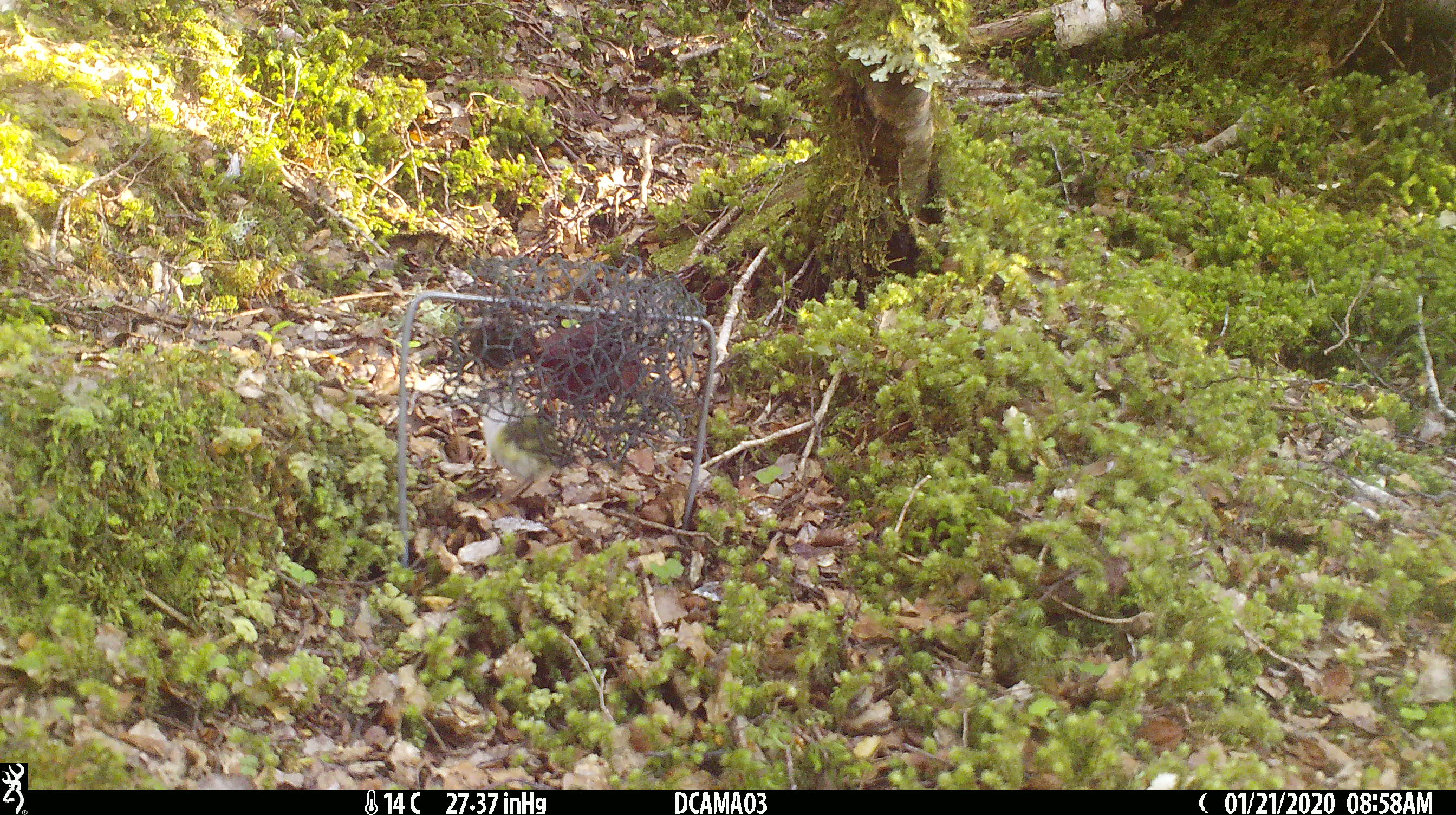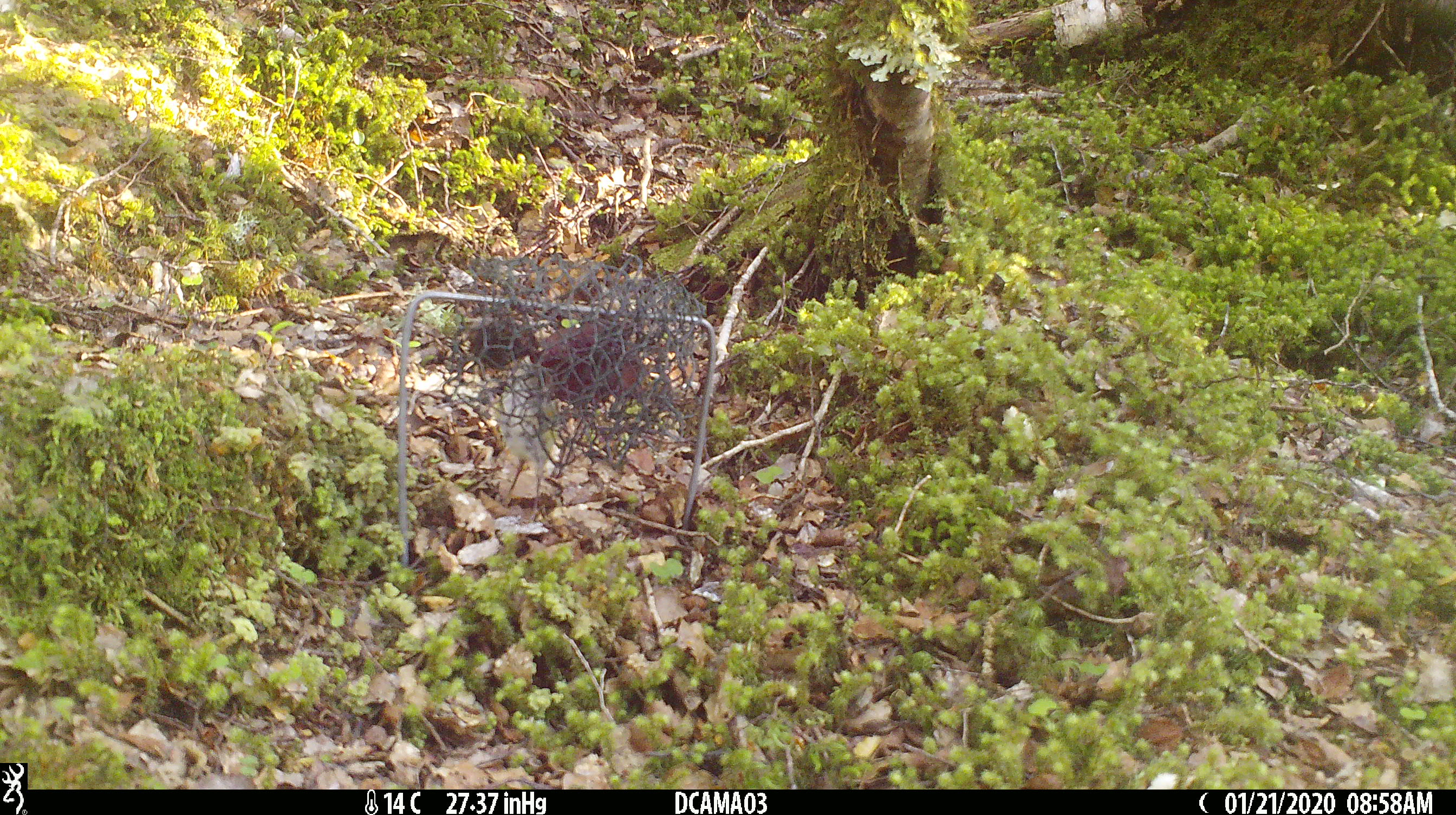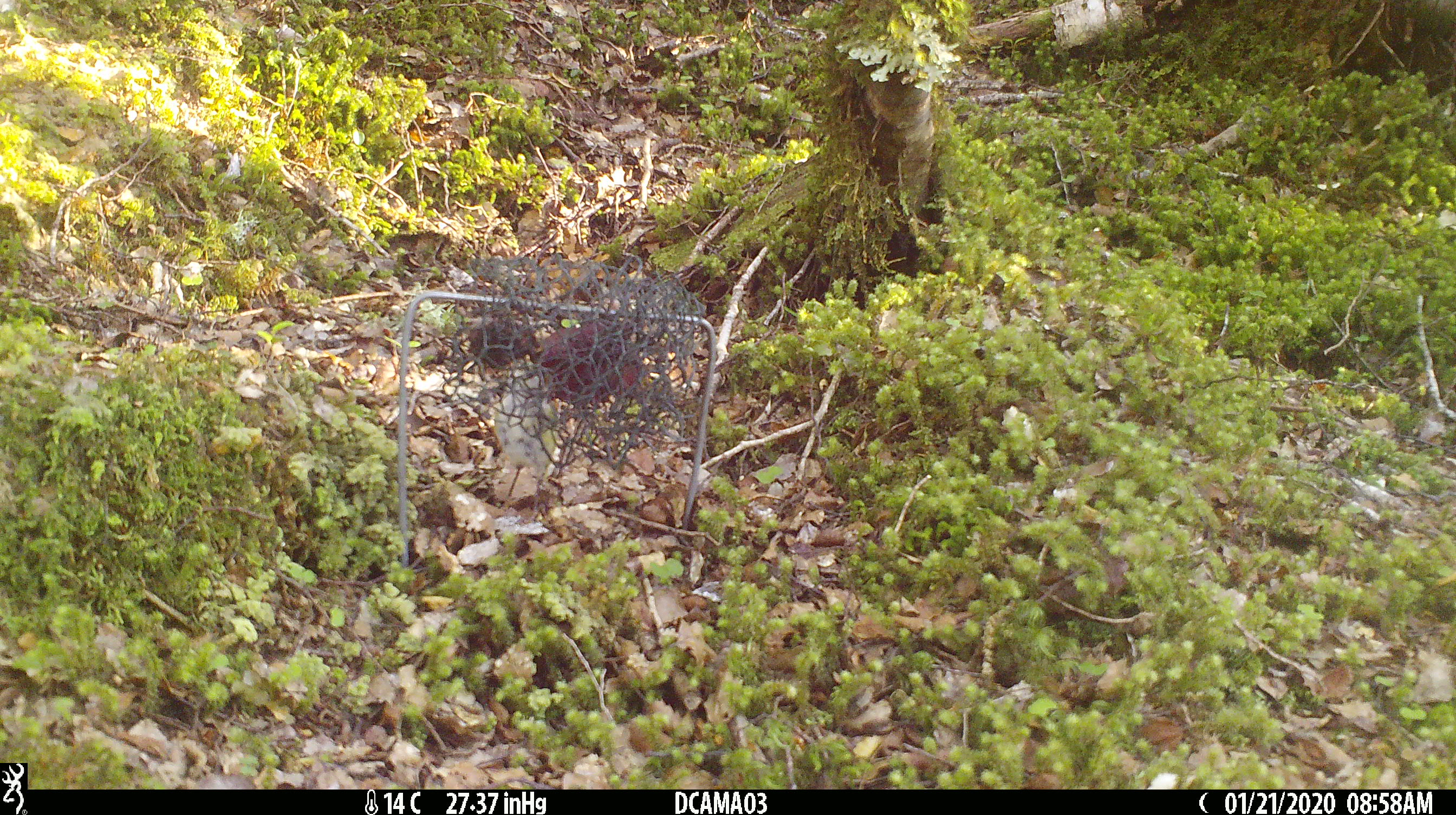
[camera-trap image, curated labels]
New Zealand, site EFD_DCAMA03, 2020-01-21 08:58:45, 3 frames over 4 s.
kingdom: Animalia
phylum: Chordata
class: Aves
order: Passeriformes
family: Acanthisittidae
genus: Acanthisitta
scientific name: Acanthisitta chloris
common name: rifleman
Rifleman (Acanthisitta chloris).